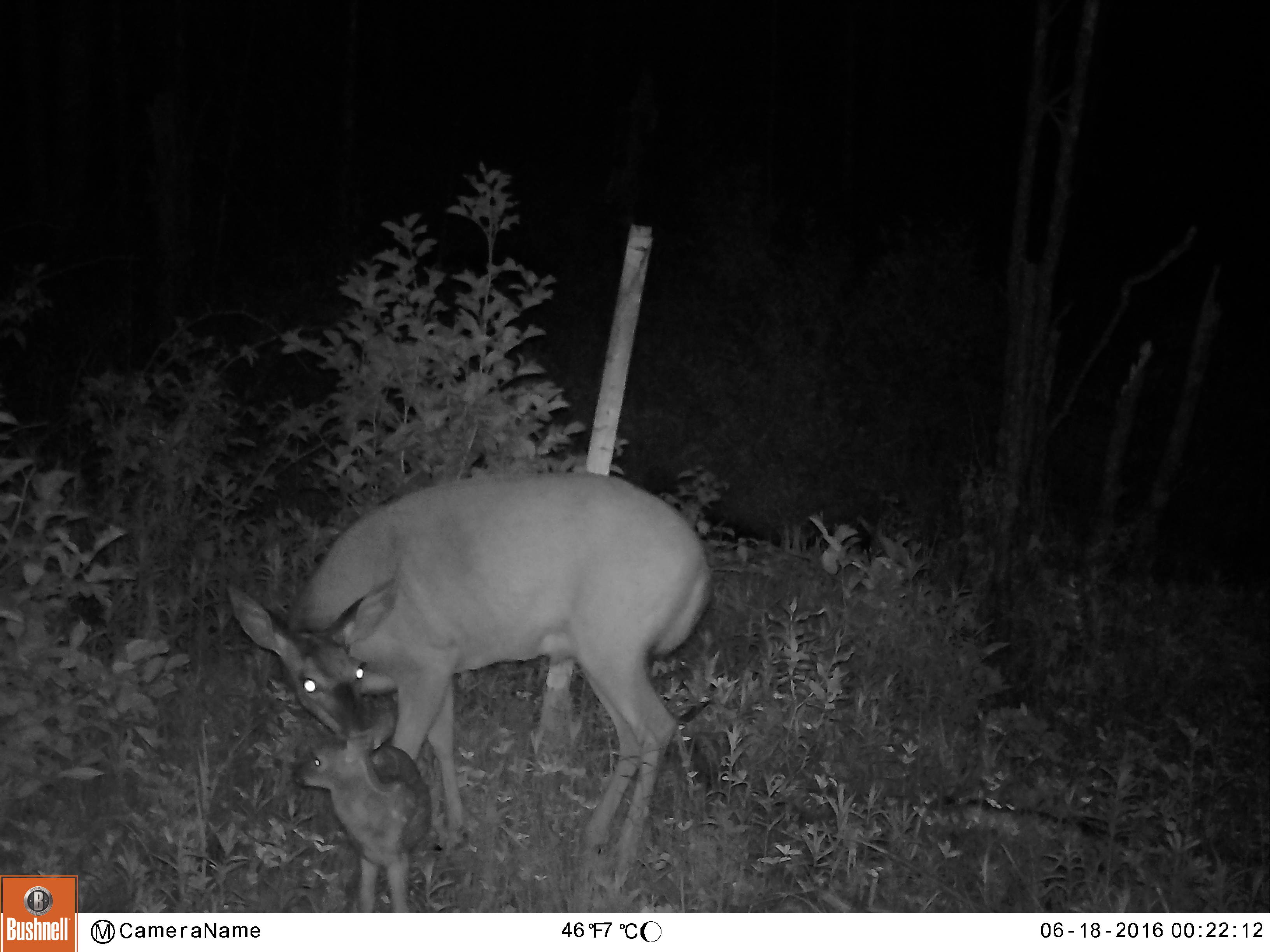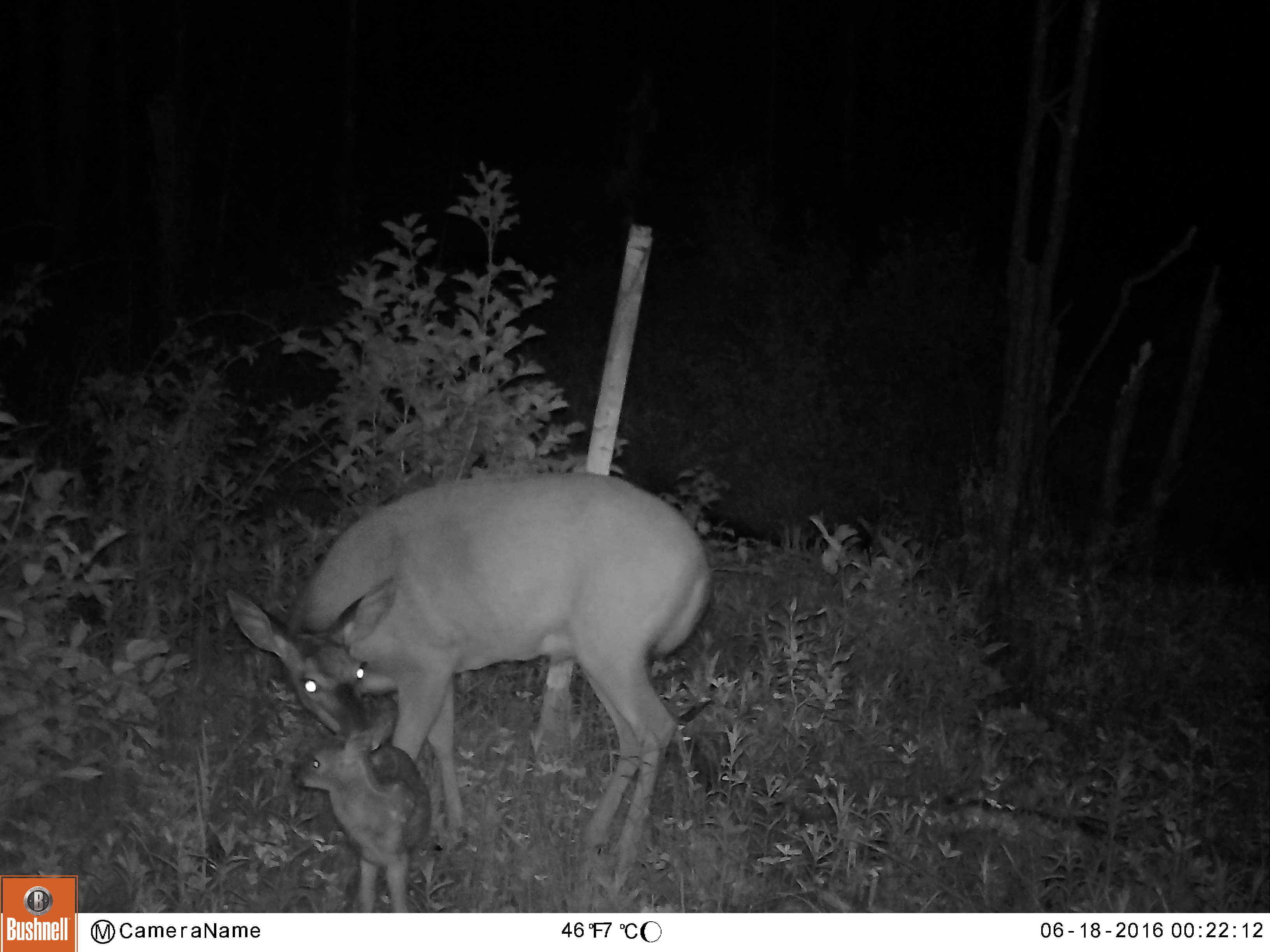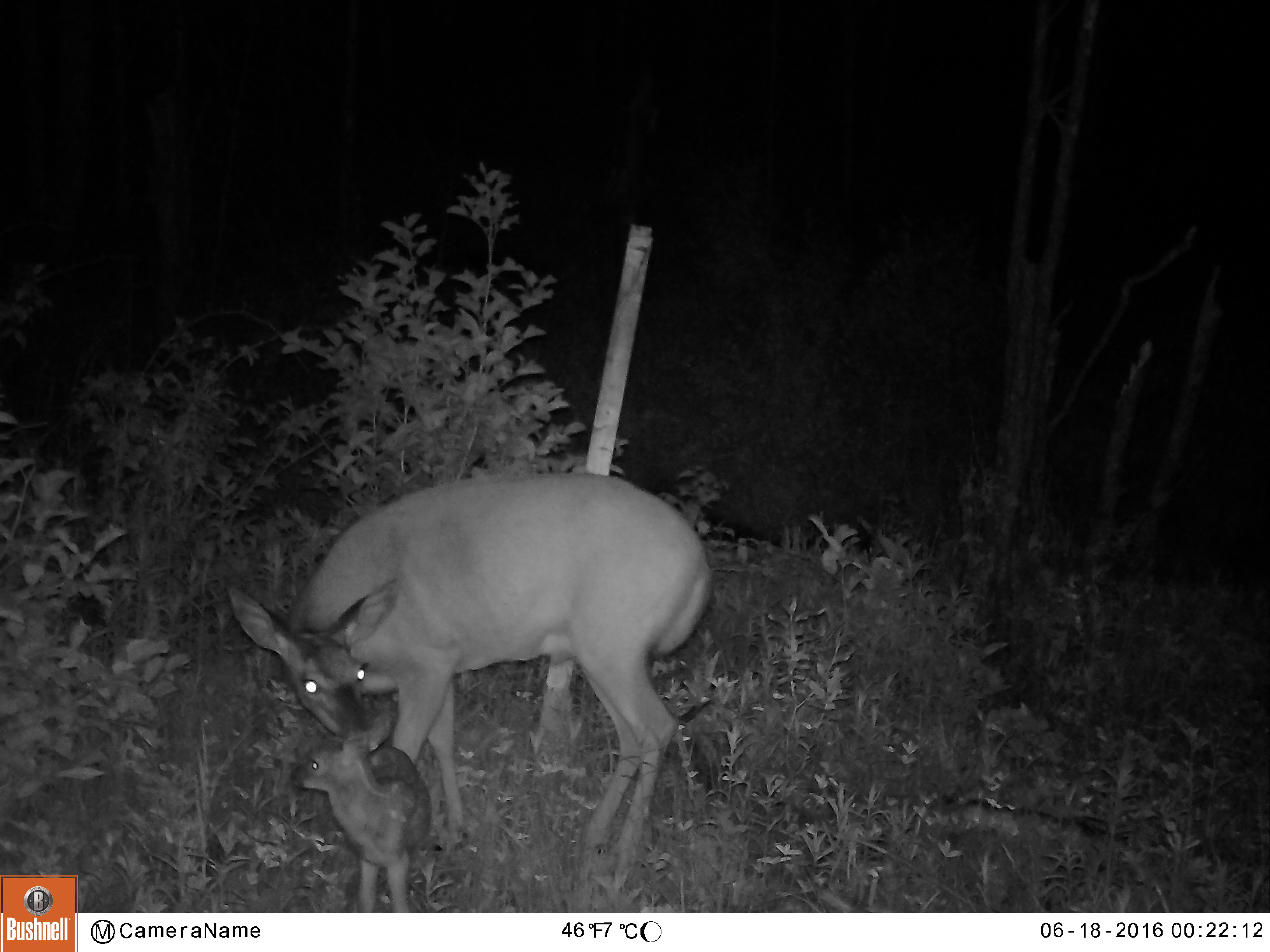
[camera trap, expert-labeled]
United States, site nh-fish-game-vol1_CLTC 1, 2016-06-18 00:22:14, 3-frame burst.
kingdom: Animalia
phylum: Chordata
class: Mammalia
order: Artiodactyla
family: Cervidae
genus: Odocoileus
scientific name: Odocoileus virginianus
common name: white-tailed deer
White-tailed deer (Odocoileus virginianus).